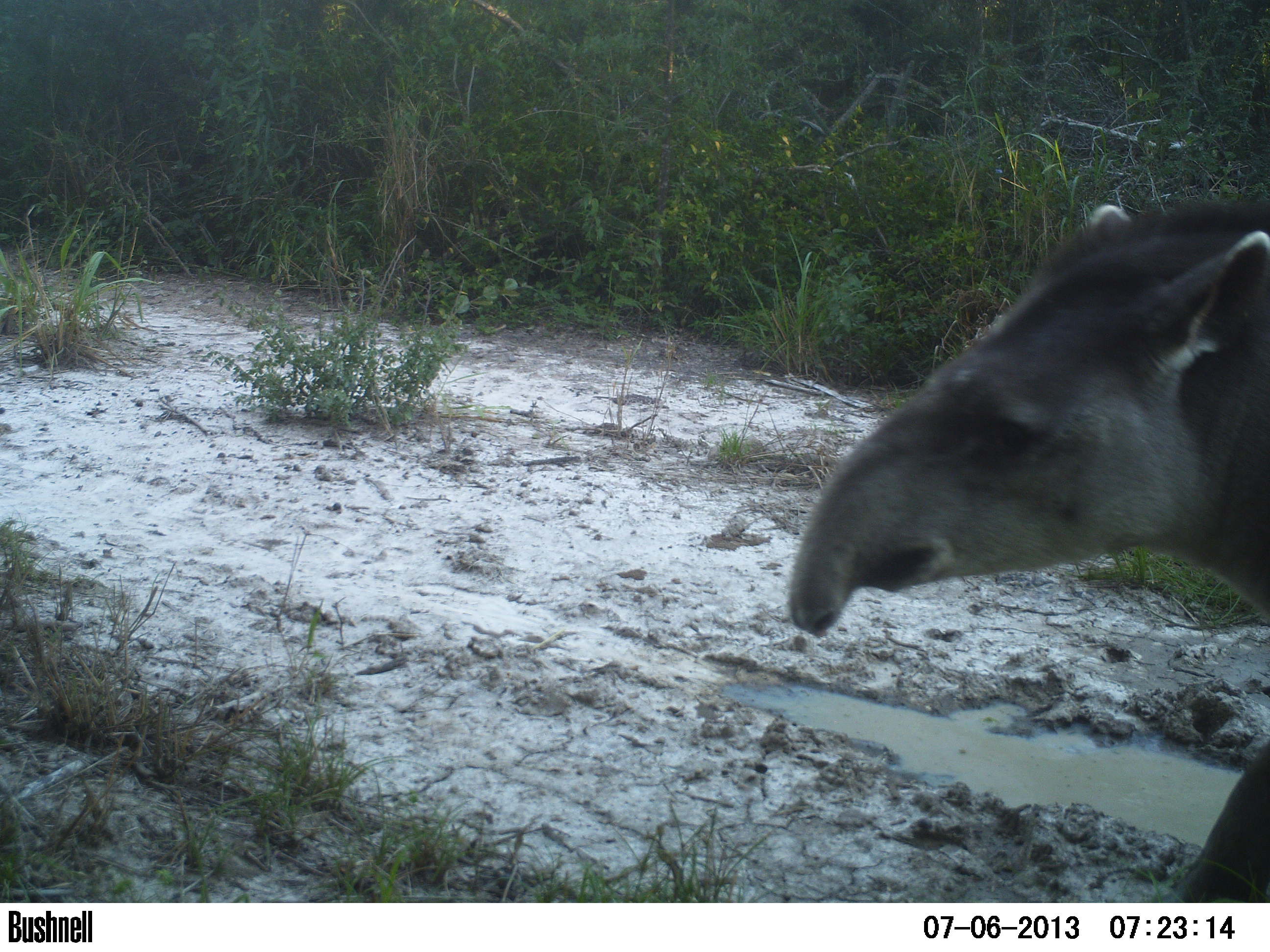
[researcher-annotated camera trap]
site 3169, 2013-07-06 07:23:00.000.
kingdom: Animalia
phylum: Chordata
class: Mammalia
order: Perissodactyla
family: Tapiridae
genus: Tapirus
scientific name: Tapirus terrestris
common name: south american tapir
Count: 1.